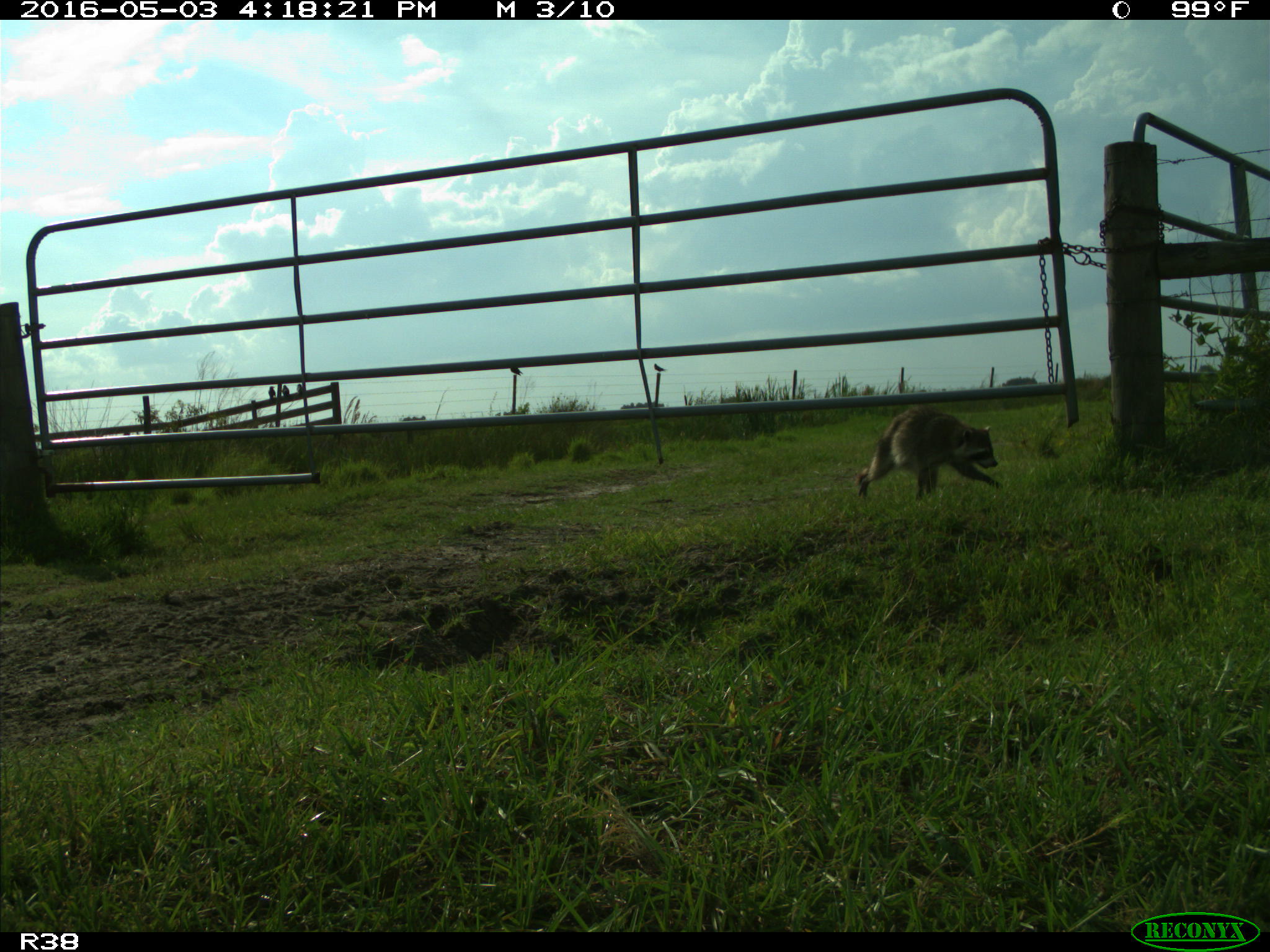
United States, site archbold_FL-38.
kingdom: Animalia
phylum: Chordata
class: Mammalia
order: Carnivora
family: Procyonidae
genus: Procyon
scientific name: Procyon lotor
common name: common raccoon